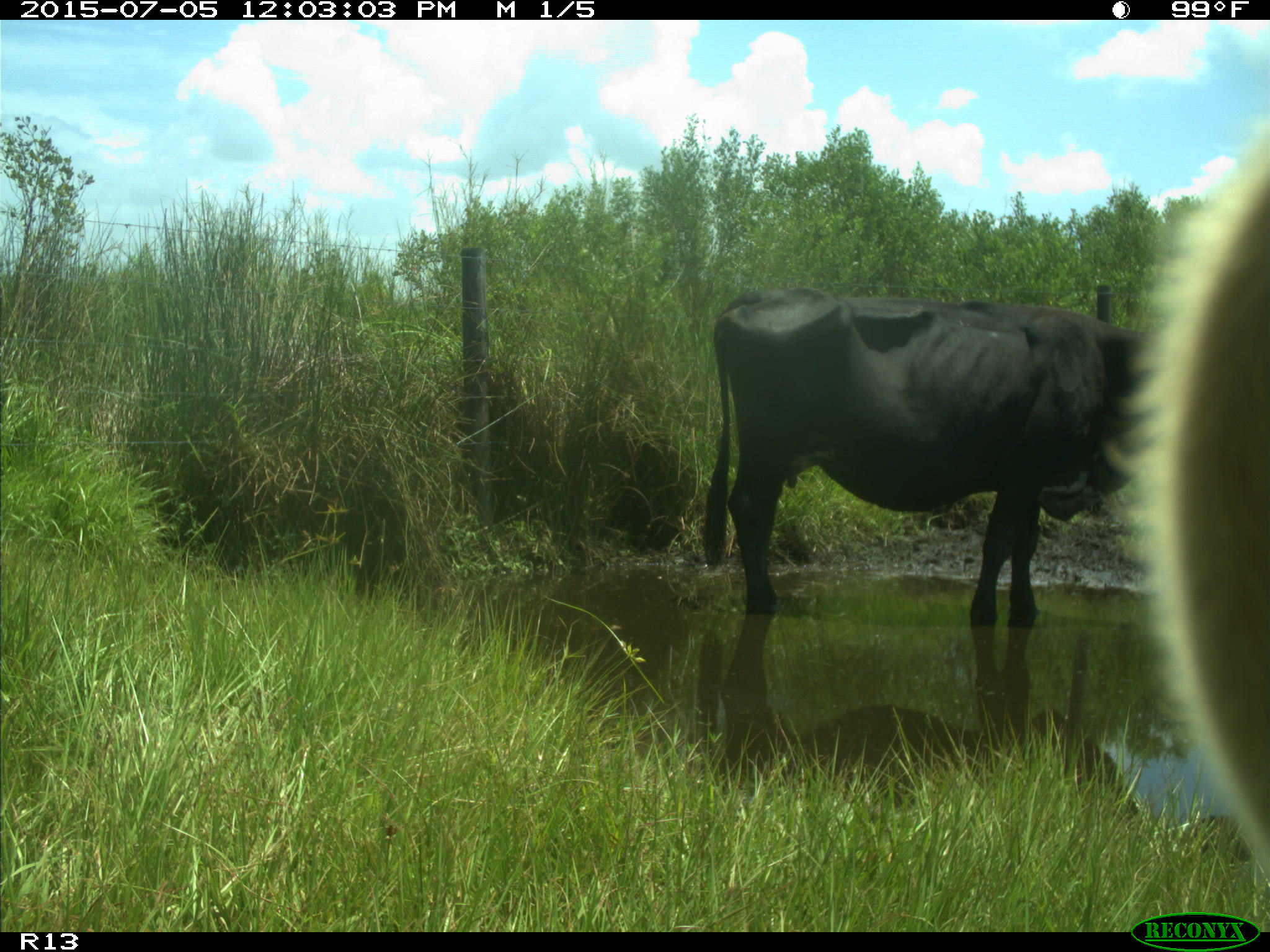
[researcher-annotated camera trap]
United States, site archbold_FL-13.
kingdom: Animalia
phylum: Chordata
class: Mammalia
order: Artiodactyla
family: Bovidae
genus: Bos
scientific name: Bos taurus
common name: domestic cow